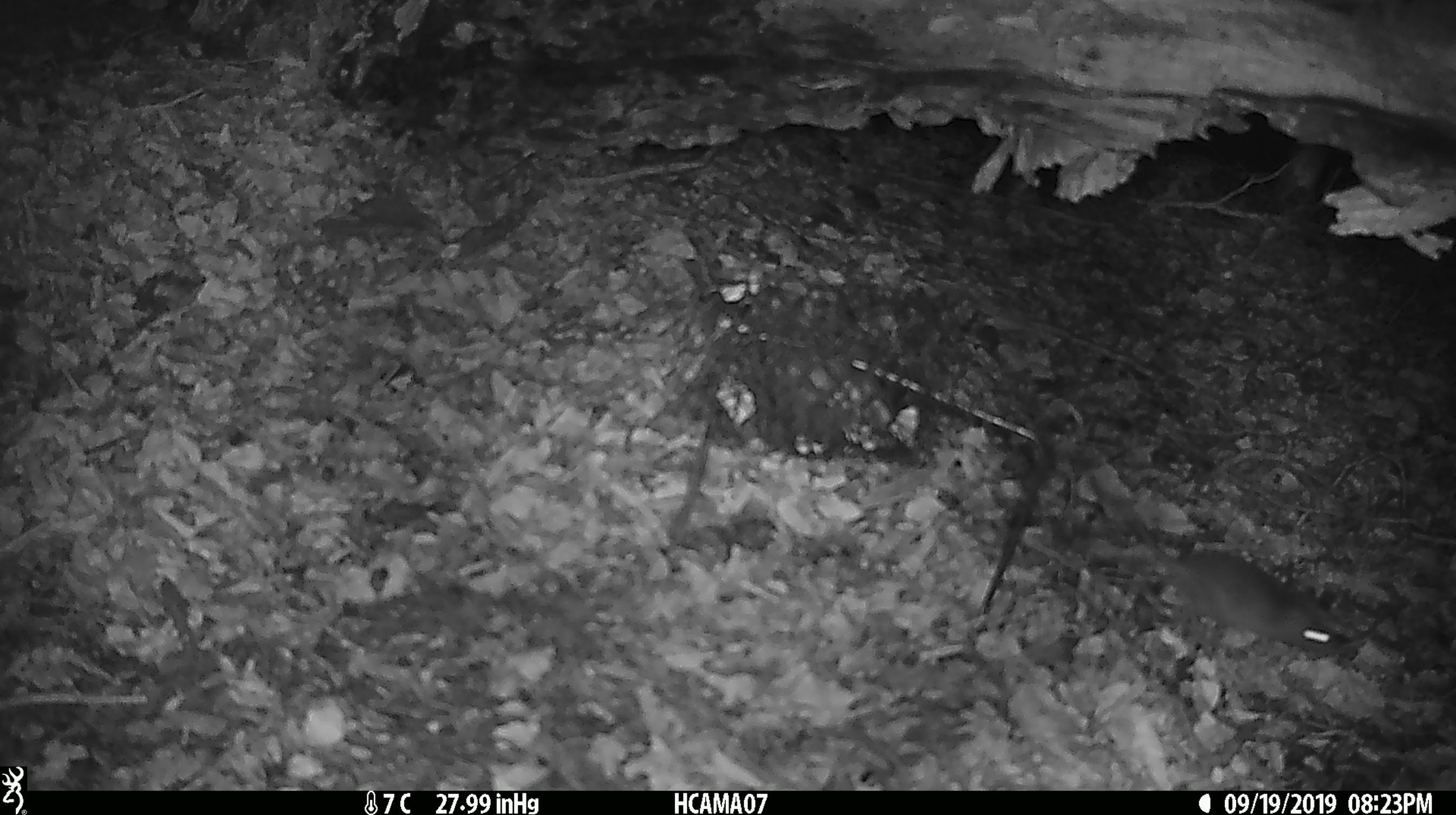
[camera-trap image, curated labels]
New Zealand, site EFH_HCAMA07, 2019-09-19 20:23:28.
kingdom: Animalia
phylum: Chordata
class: Mammalia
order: Rodentia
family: Muridae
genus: Mus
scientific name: Mus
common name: mouse